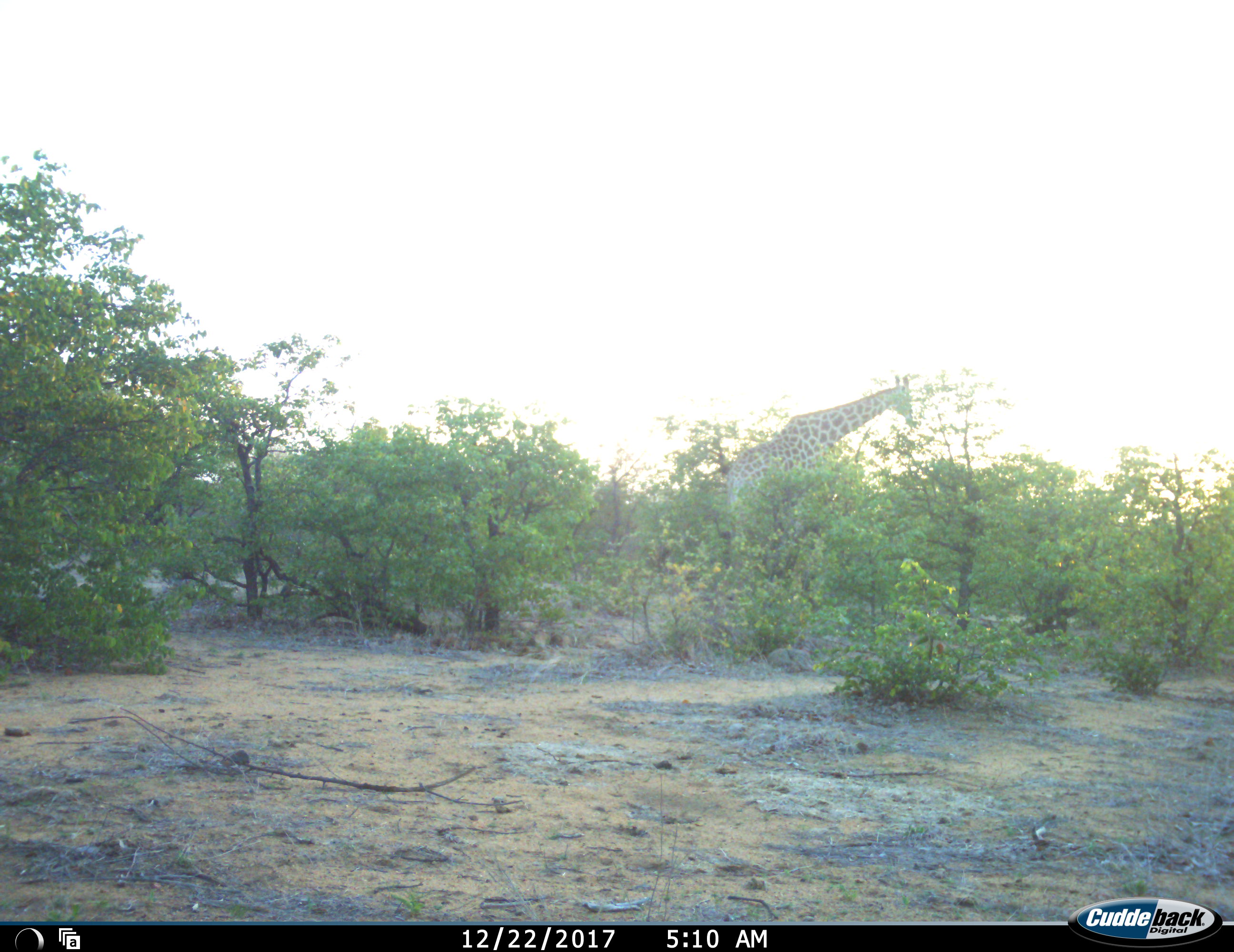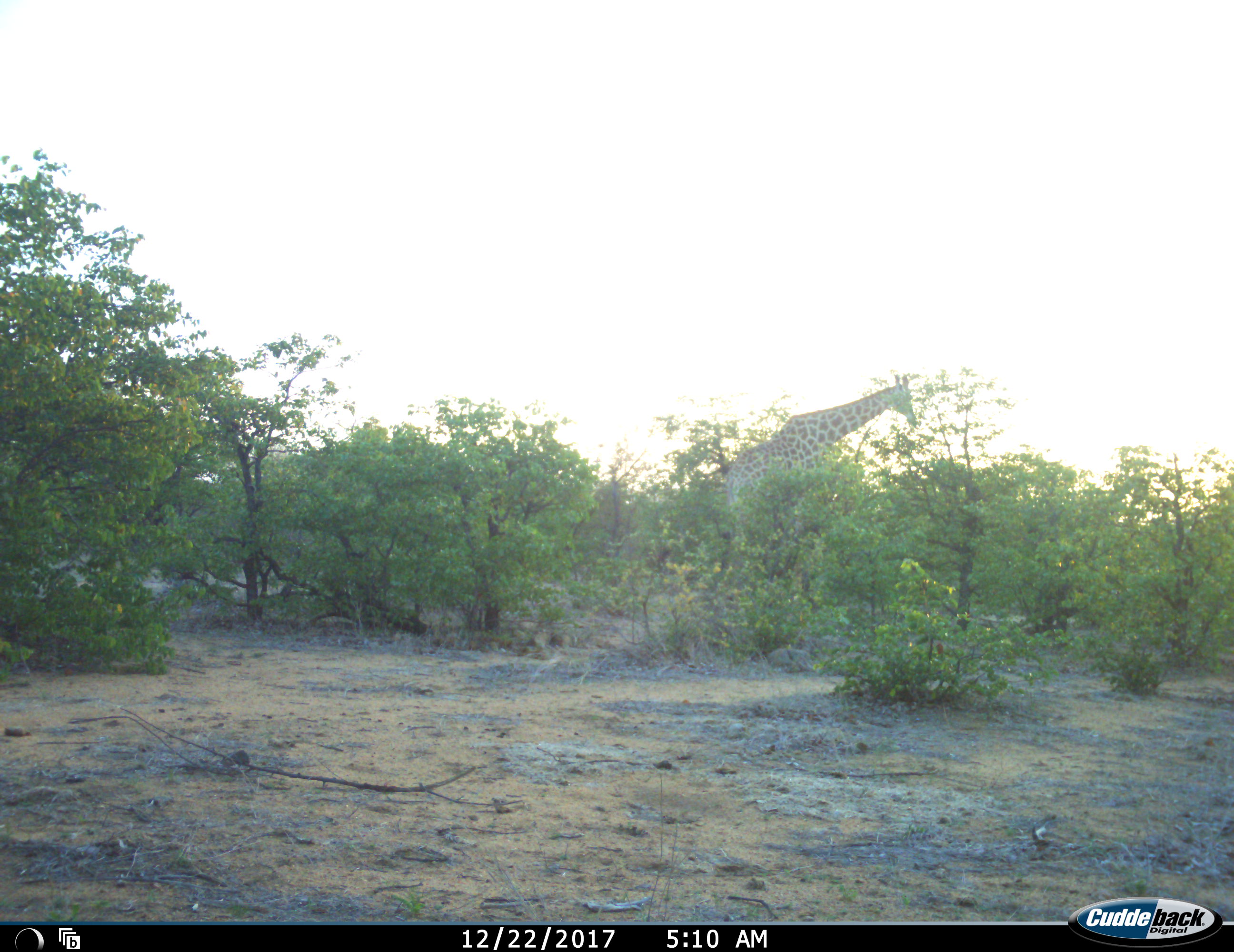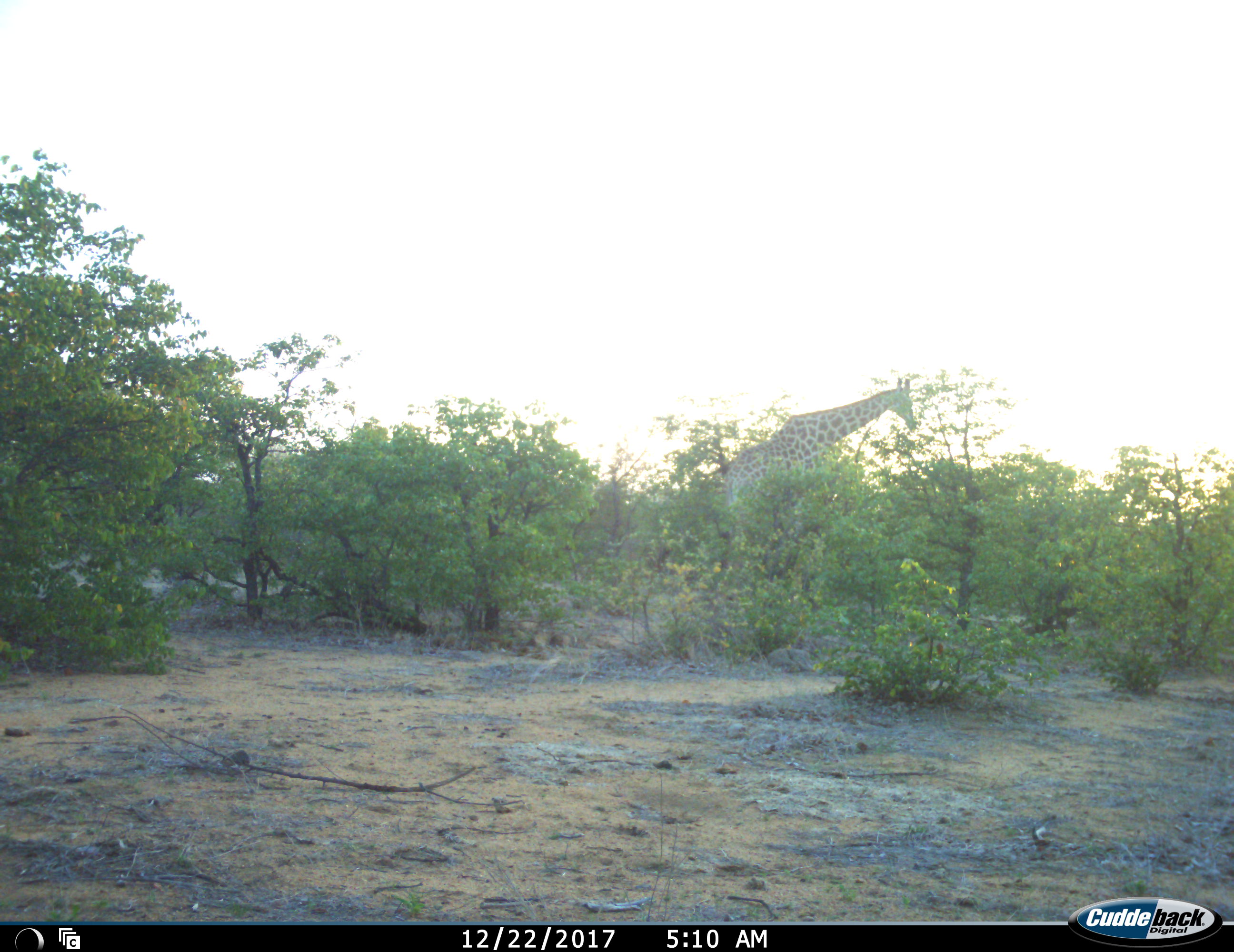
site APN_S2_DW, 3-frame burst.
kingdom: Animalia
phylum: Chordata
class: Mammalia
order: Artiodactyla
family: Giraffidae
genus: Giraffa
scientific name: Giraffa camelopardalis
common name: giraffe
Giraffe (Giraffa camelopardalis), count 1. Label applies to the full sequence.